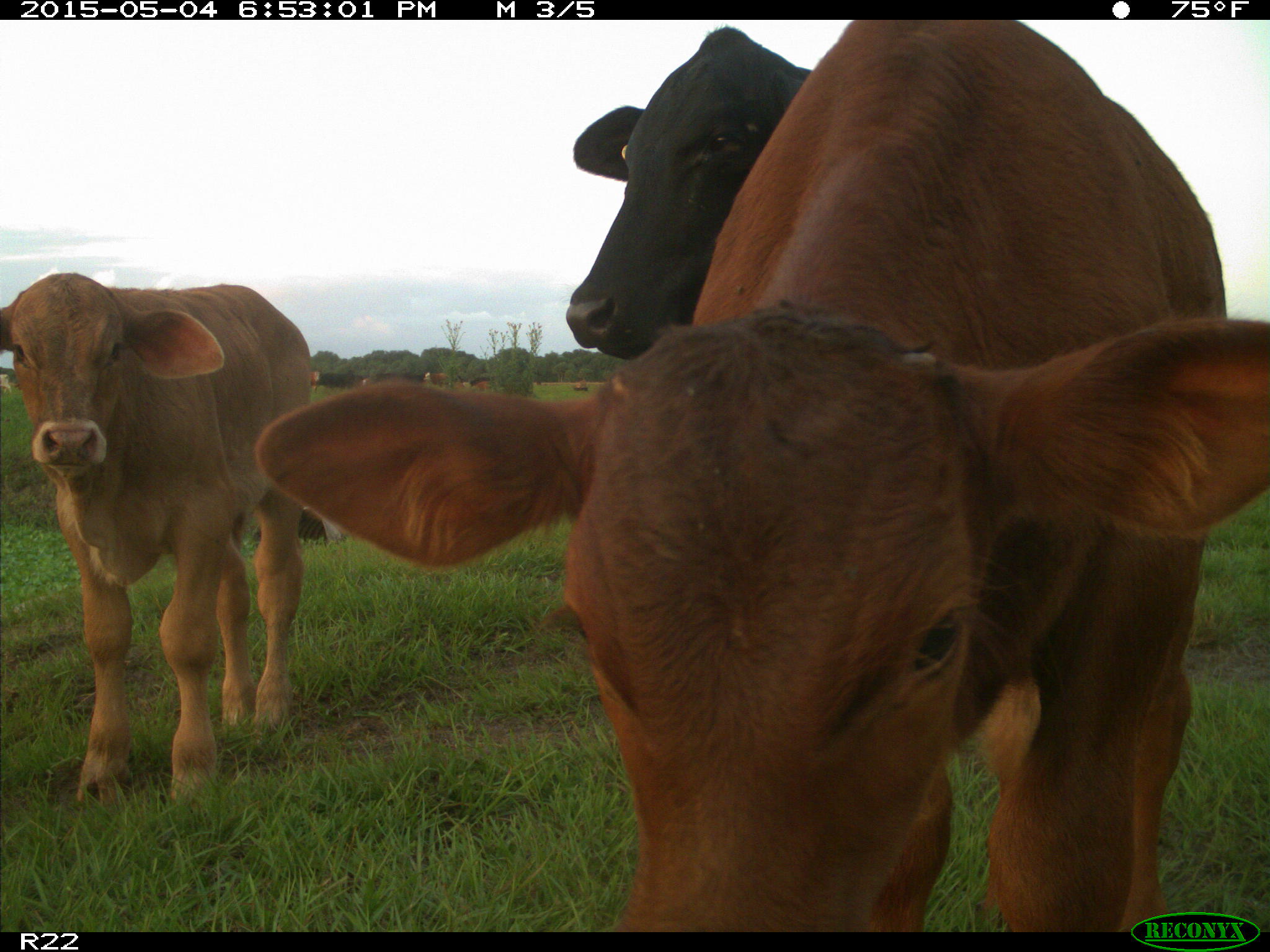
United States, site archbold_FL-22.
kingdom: Animalia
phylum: Chordata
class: Mammalia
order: Artiodactyla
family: Bovidae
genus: Bos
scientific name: Bos taurus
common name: domestic cow